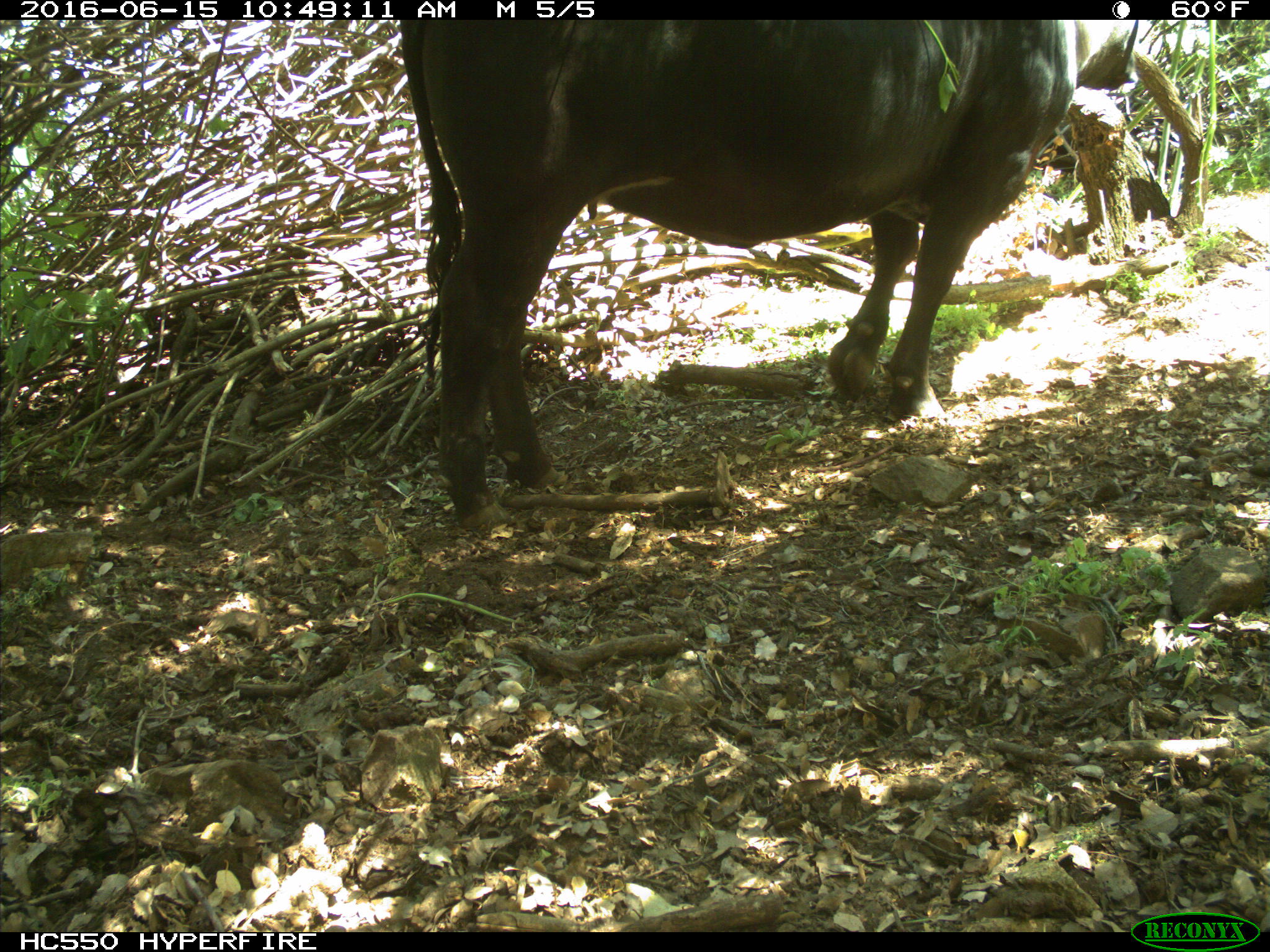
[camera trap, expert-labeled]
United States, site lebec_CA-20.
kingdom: Animalia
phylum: Chordata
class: Mammalia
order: Artiodactyla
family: Bovidae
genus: Bos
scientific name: Bos taurus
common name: domestic cow